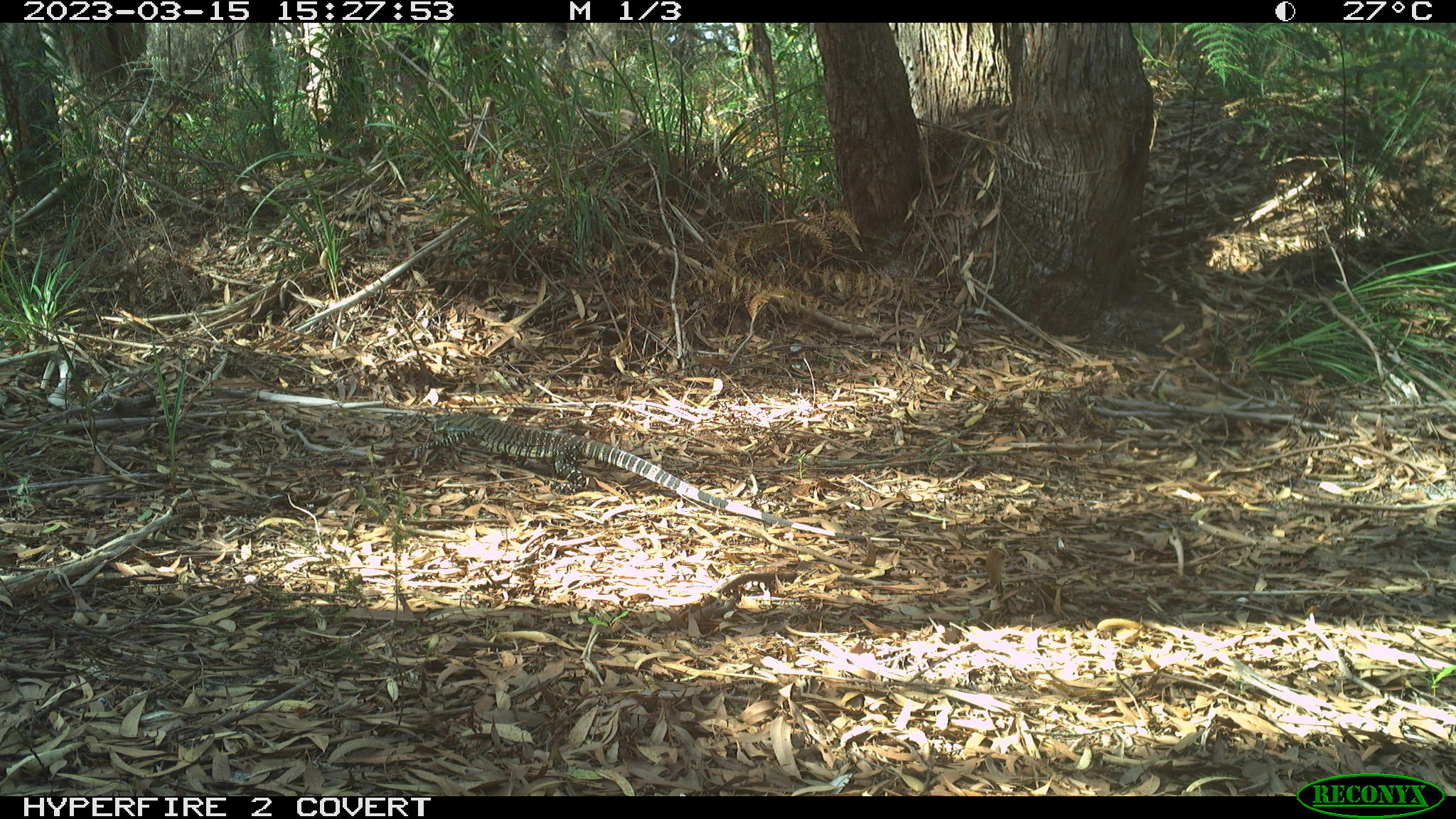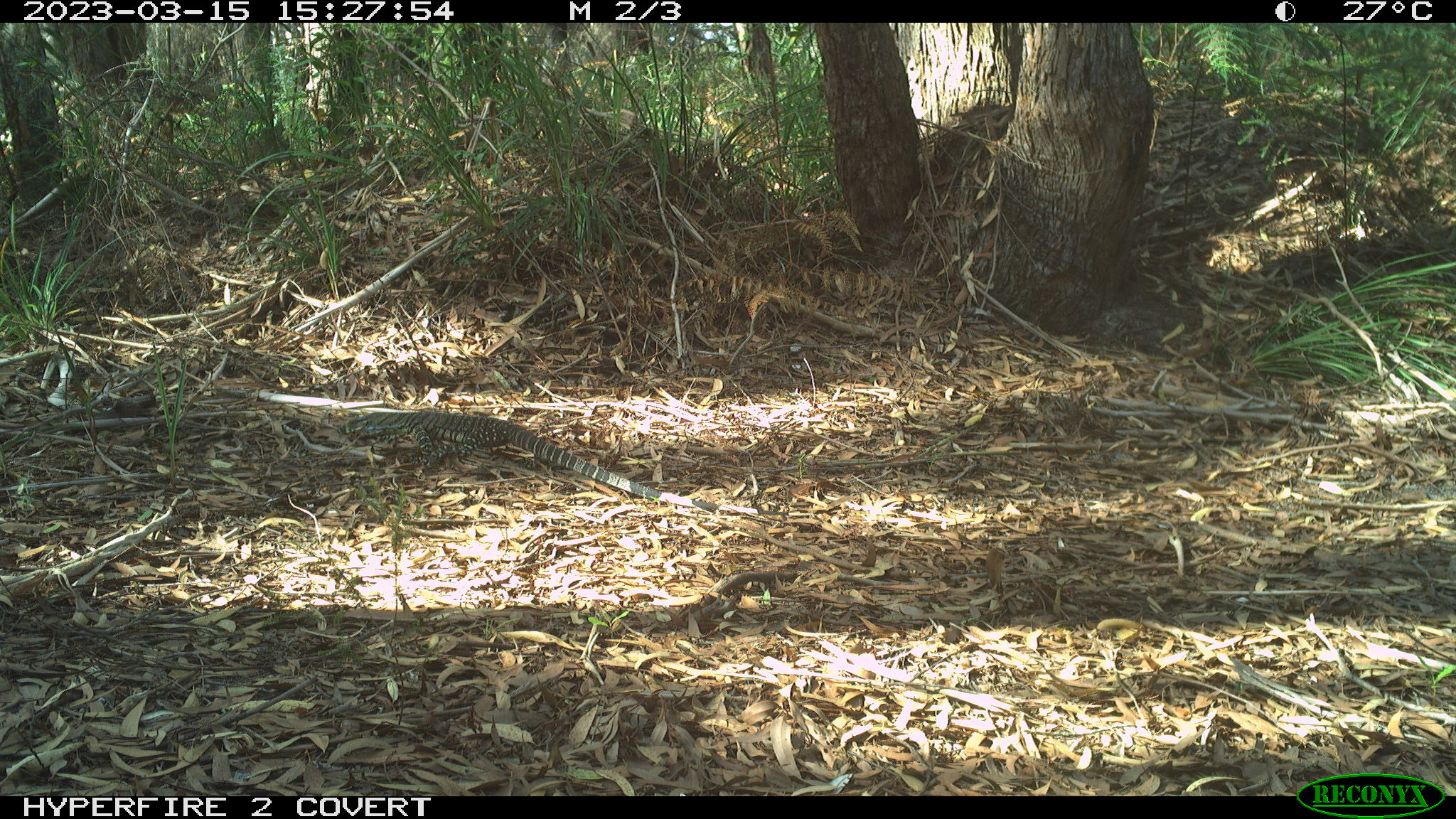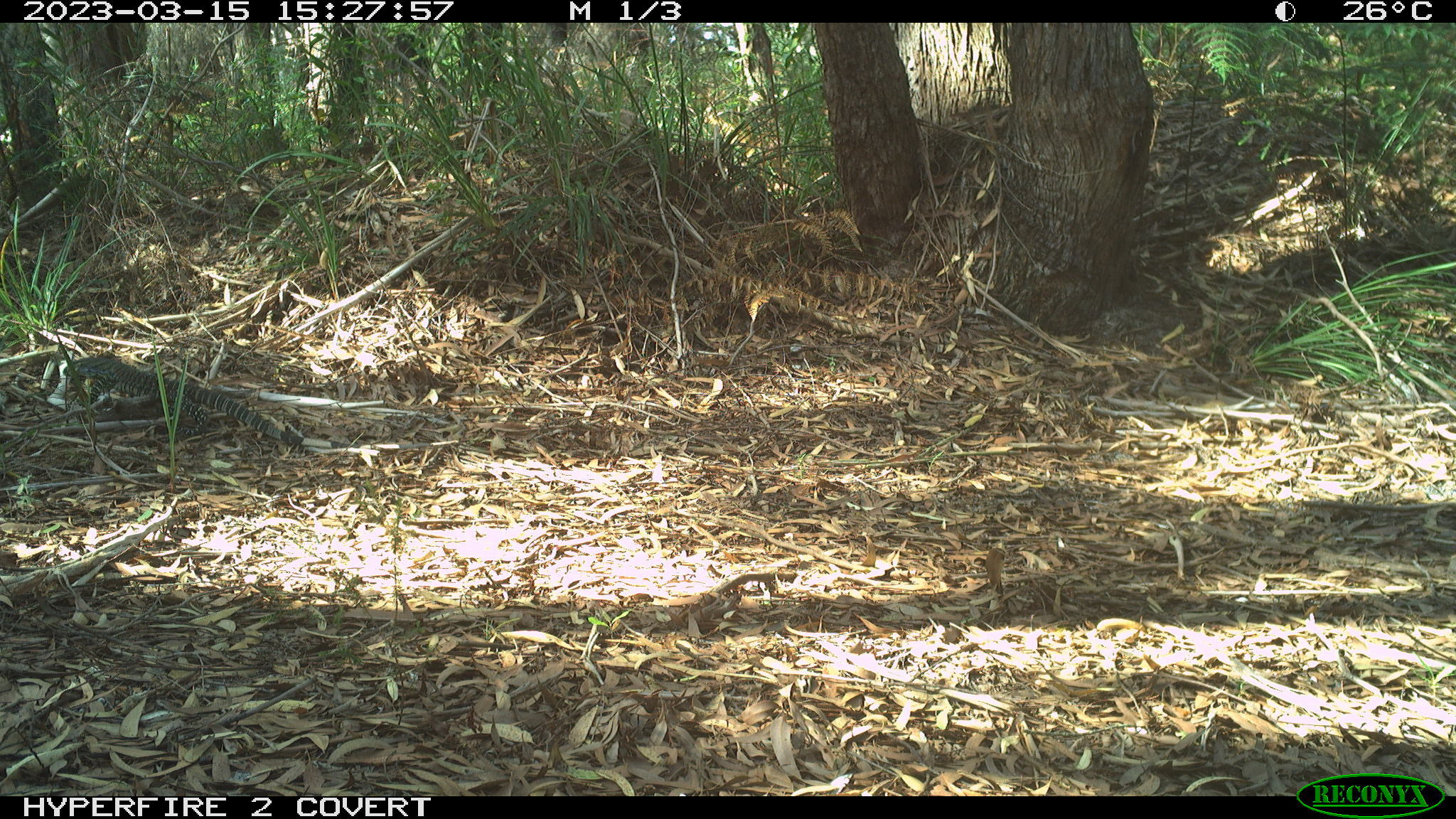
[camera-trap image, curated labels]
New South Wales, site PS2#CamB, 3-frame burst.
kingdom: Animalia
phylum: Chordata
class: Reptilia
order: Squamata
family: Varanidae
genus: Varanus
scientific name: Varanus varius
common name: lace monitor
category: goanna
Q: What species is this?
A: Goanna (lace monitor) (Varanus varius).